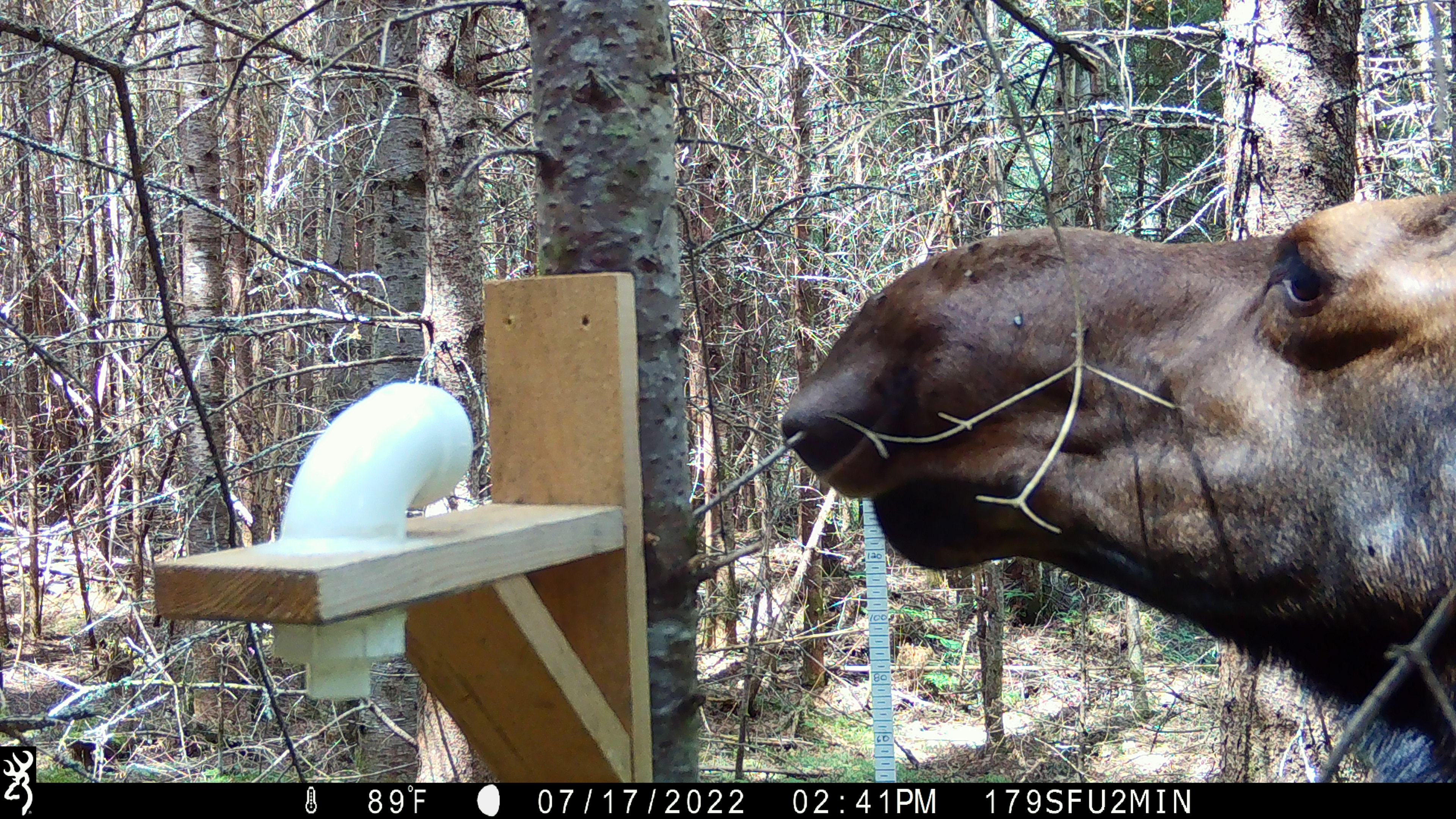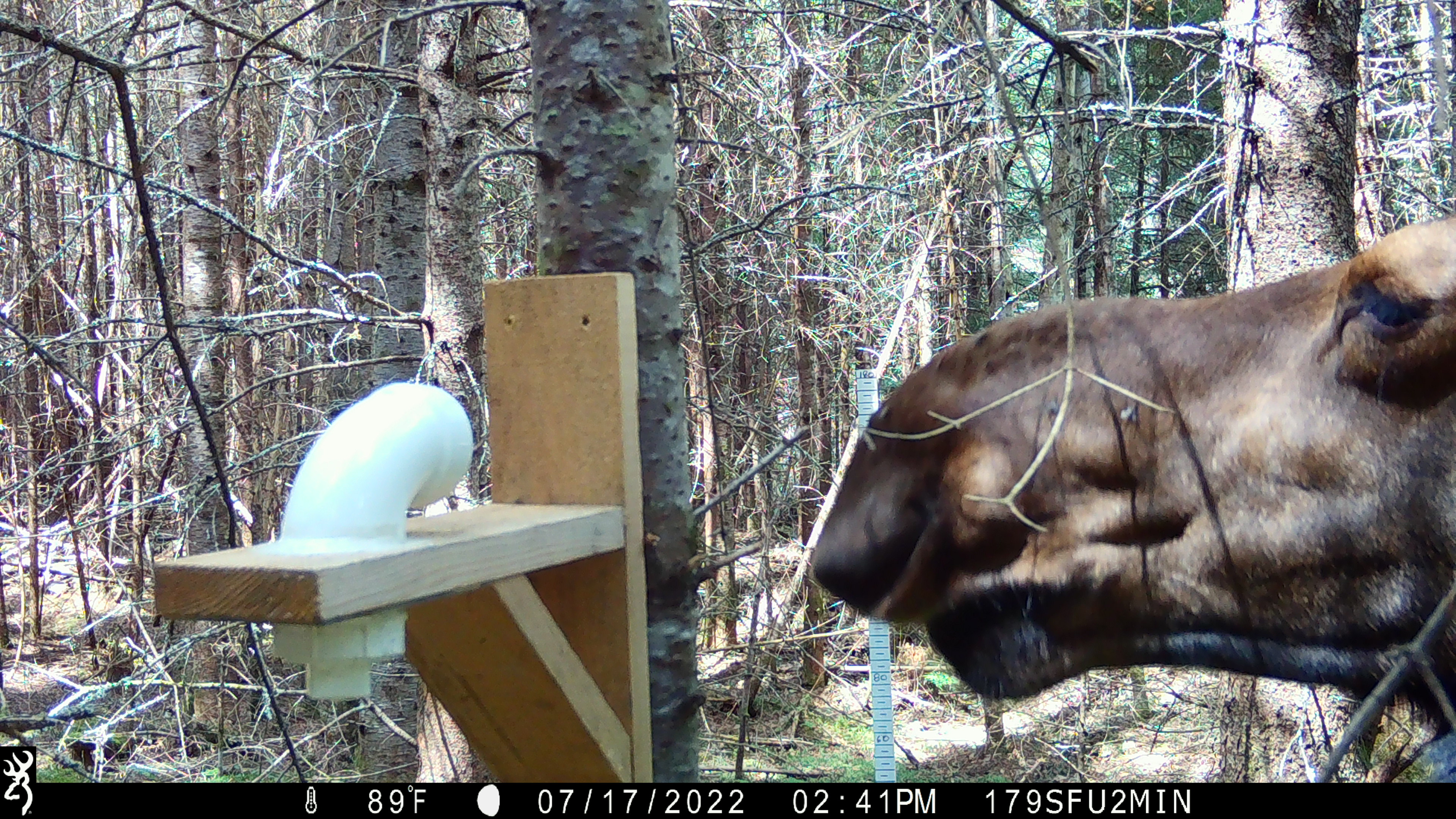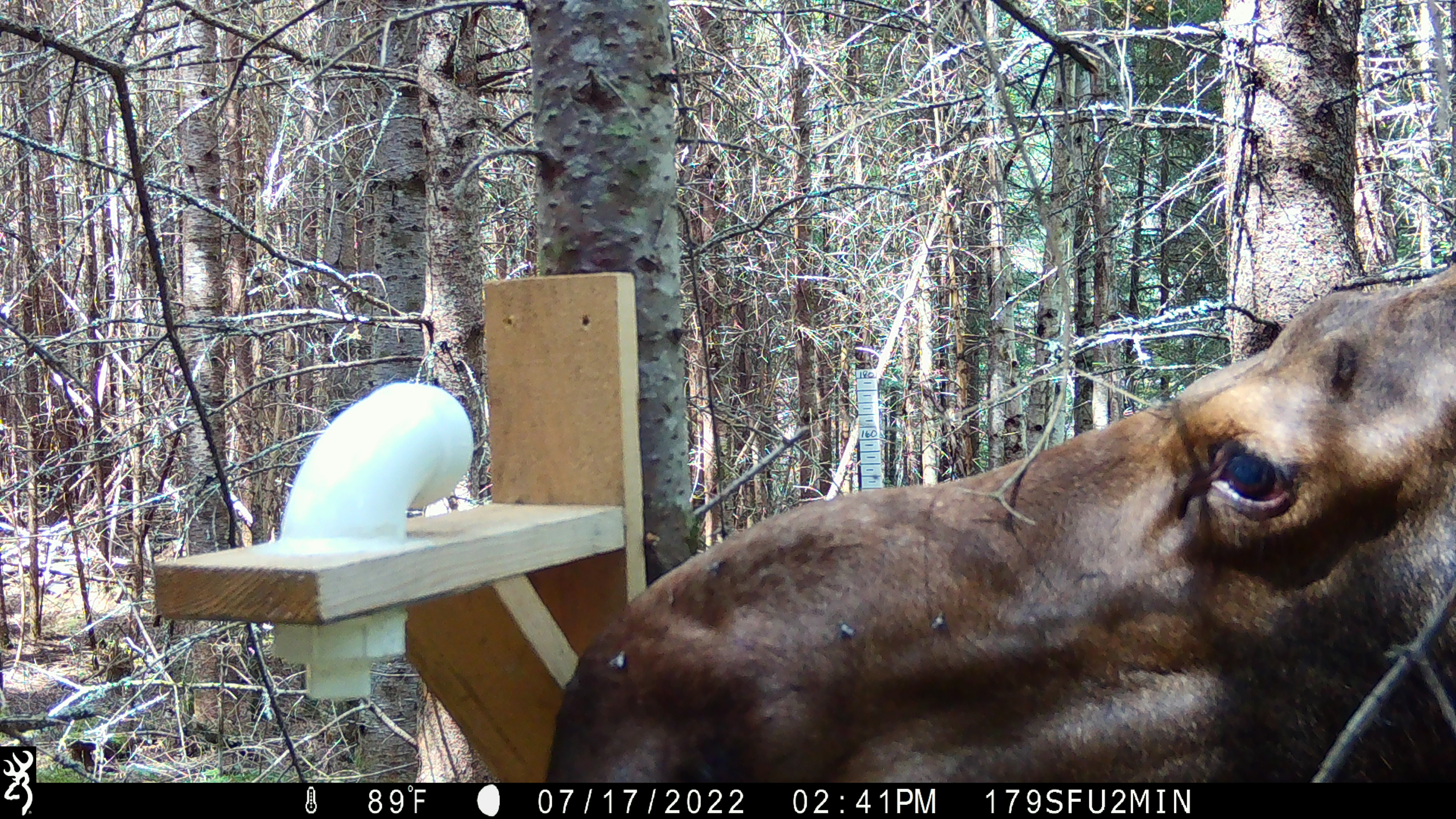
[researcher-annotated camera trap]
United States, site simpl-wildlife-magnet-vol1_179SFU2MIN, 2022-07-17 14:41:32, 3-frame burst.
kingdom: Animalia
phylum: Chordata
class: Mammalia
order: Artiodactyla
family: Cervidae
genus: Alces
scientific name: Alces alces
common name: moose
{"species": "moose (Alces alces)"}